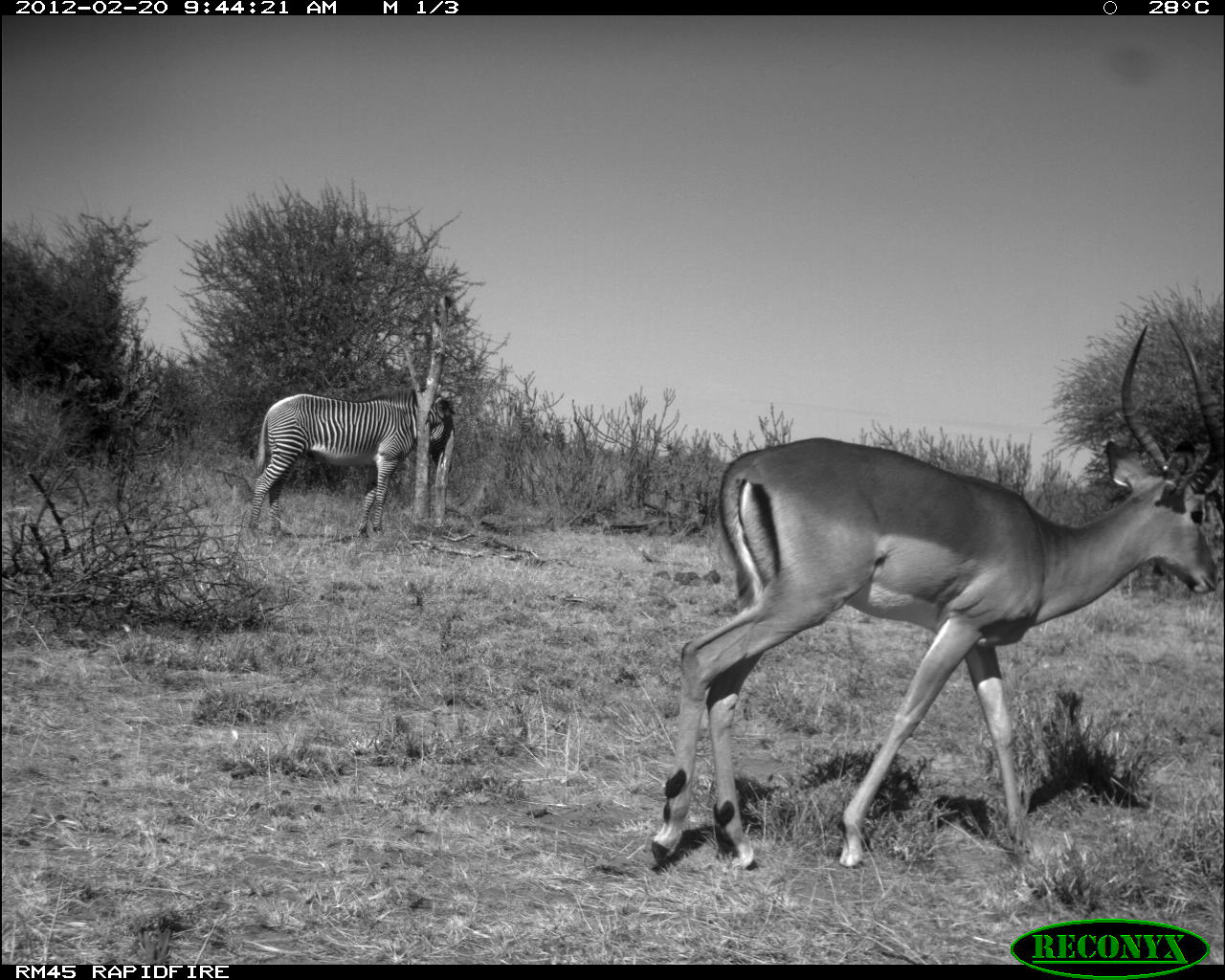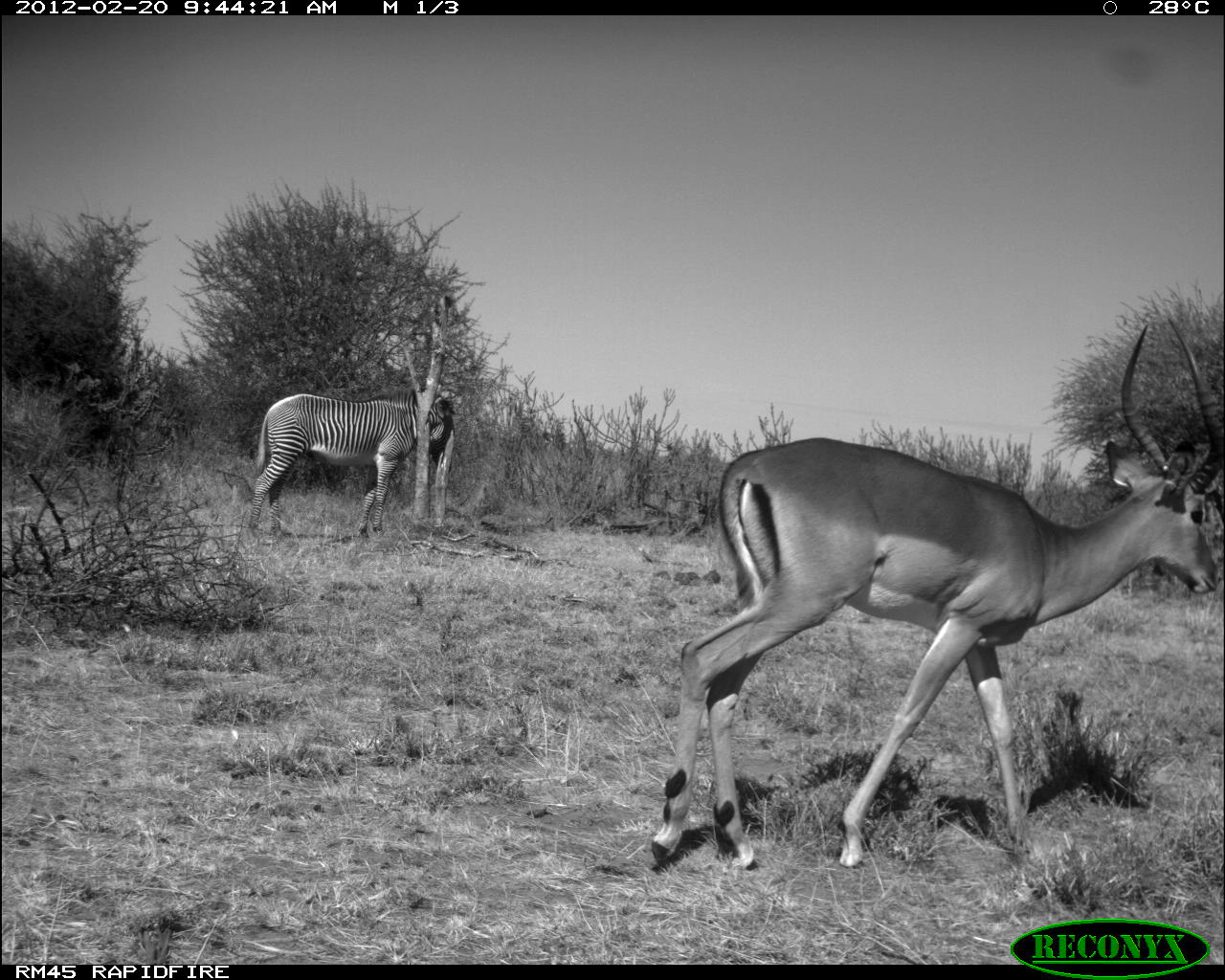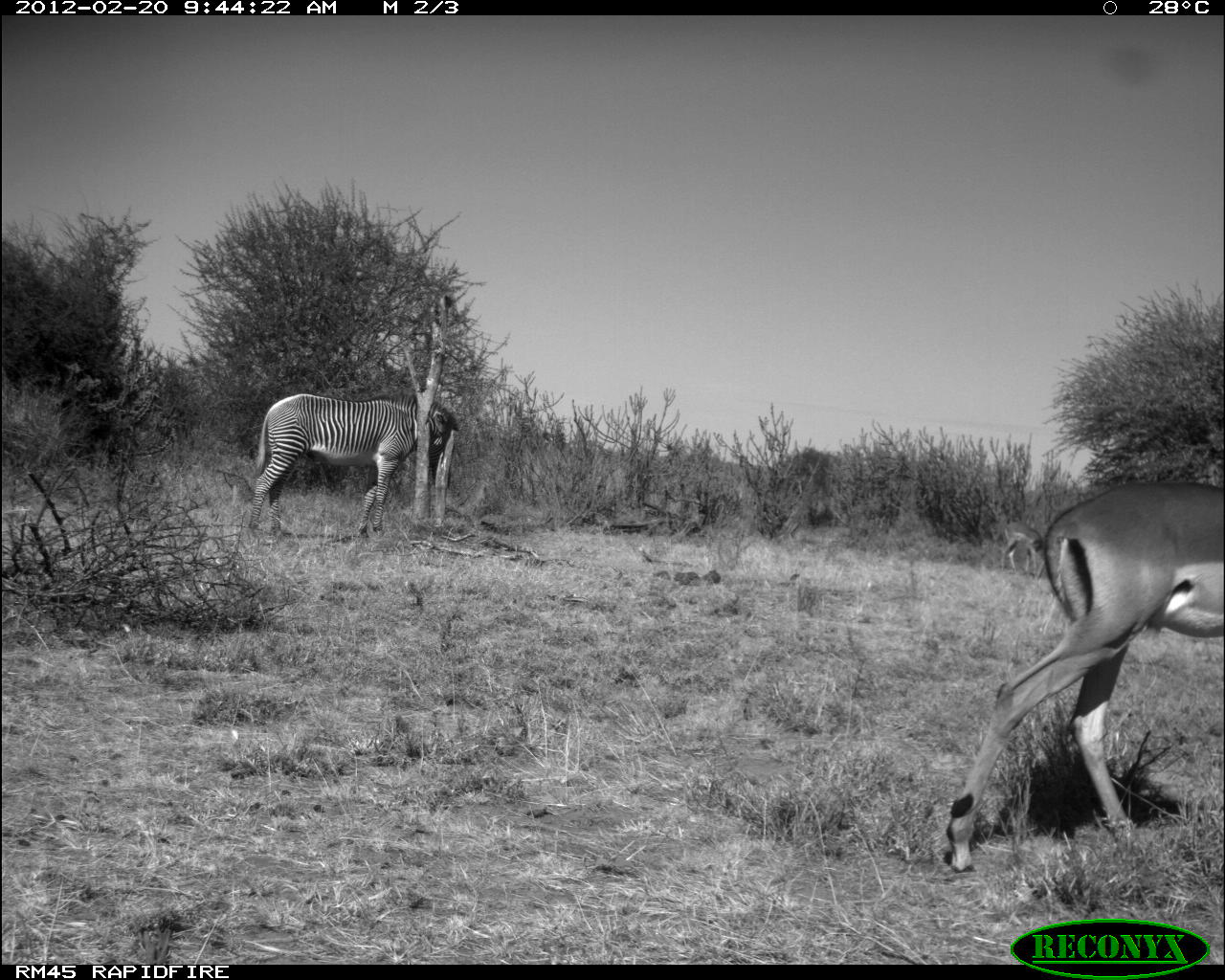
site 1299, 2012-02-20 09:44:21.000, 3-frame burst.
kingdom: Animalia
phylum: Chordata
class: Mammalia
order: Perissodactyla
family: Equidae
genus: Equus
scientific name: Equus grevyi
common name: grévy's zebra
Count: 1.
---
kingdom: Animalia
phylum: Chordata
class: Mammalia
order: Artiodactyla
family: Bovidae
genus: Aepyceros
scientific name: Aepyceros melampus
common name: impala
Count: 1.